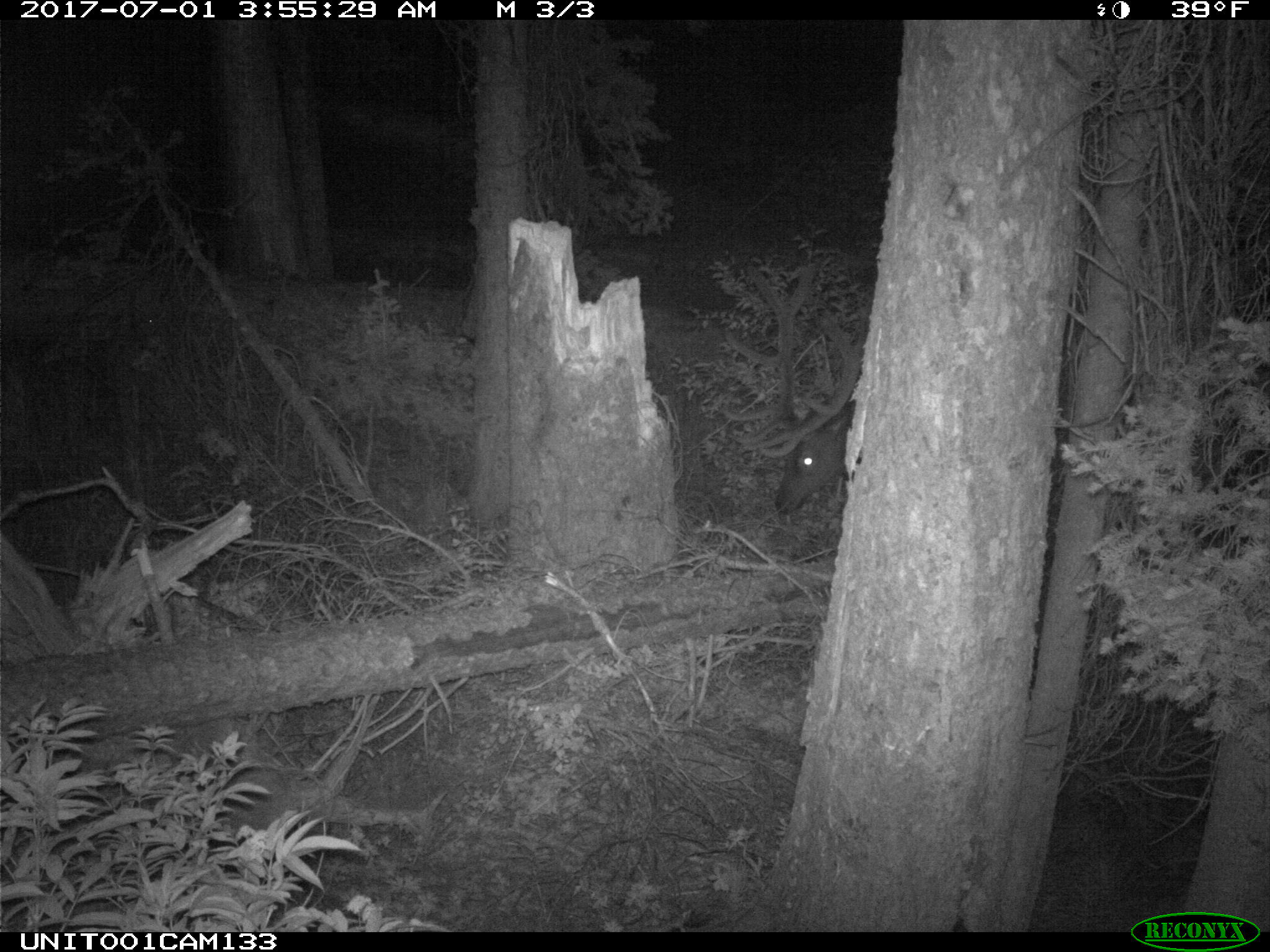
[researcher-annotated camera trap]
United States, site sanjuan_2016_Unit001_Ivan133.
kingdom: Animalia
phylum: Chordata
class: Mammalia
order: Artiodactyla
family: Cervidae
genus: Cervus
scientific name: Cervus elaphus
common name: red deer